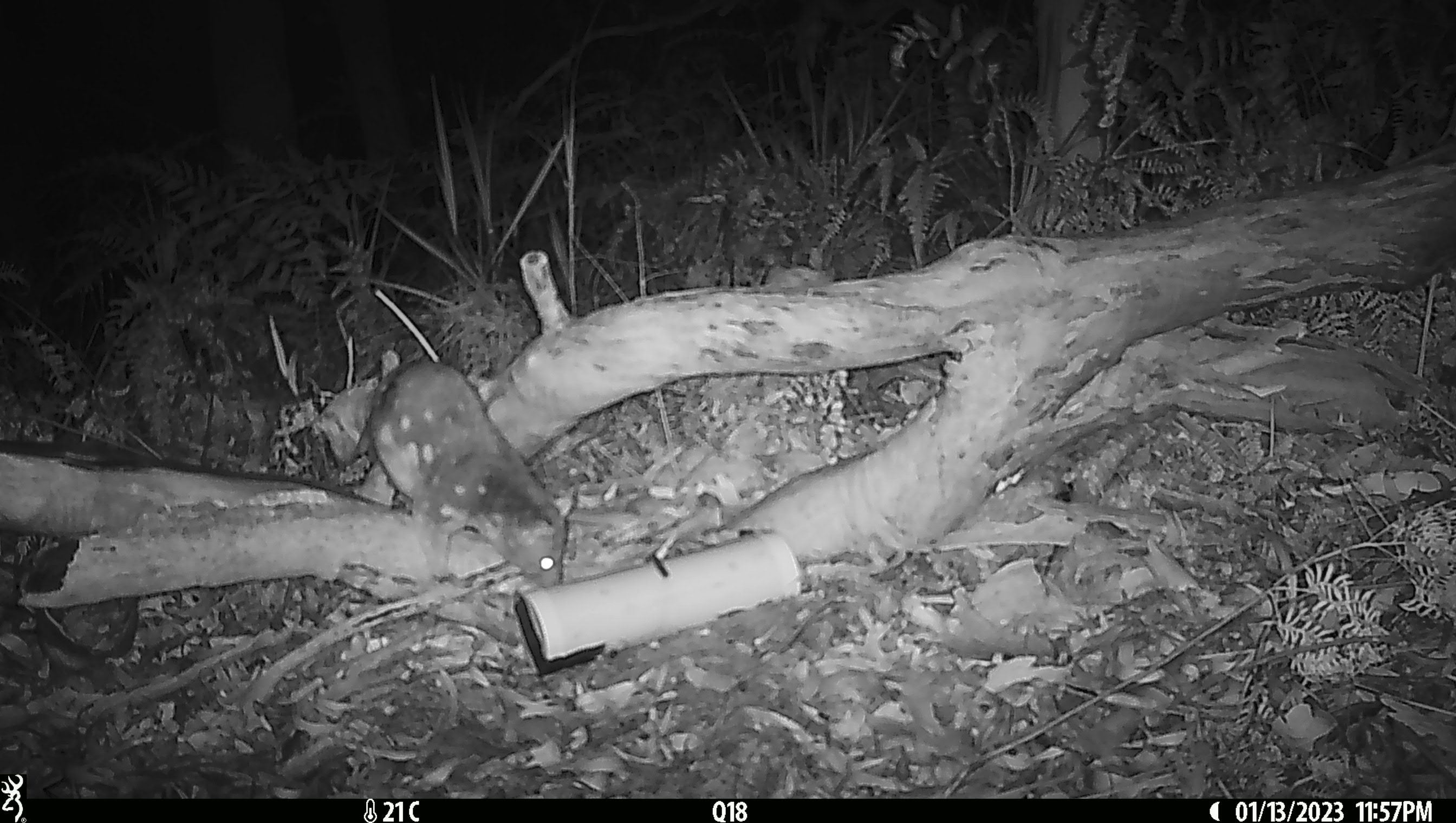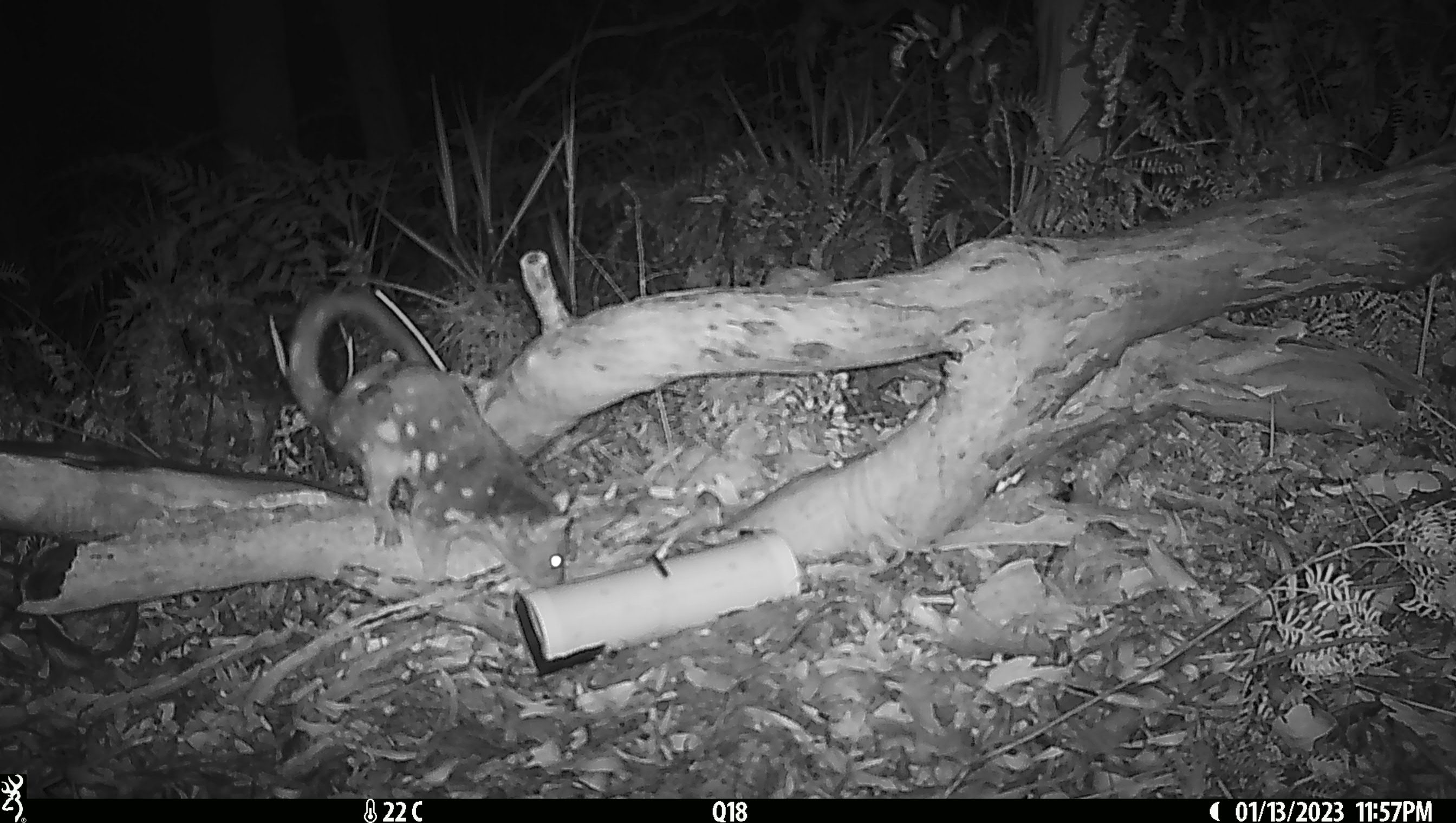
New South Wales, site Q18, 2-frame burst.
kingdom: Animalia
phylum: Chordata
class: Mammalia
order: Dasyuromorphia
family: Dasyuridae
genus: Dasyurus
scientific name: Dasyurus maculatus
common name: spotted-tailed quoll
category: quoll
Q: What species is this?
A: Quoll (spotted-tailed quoll) (Dasyurus maculatus).